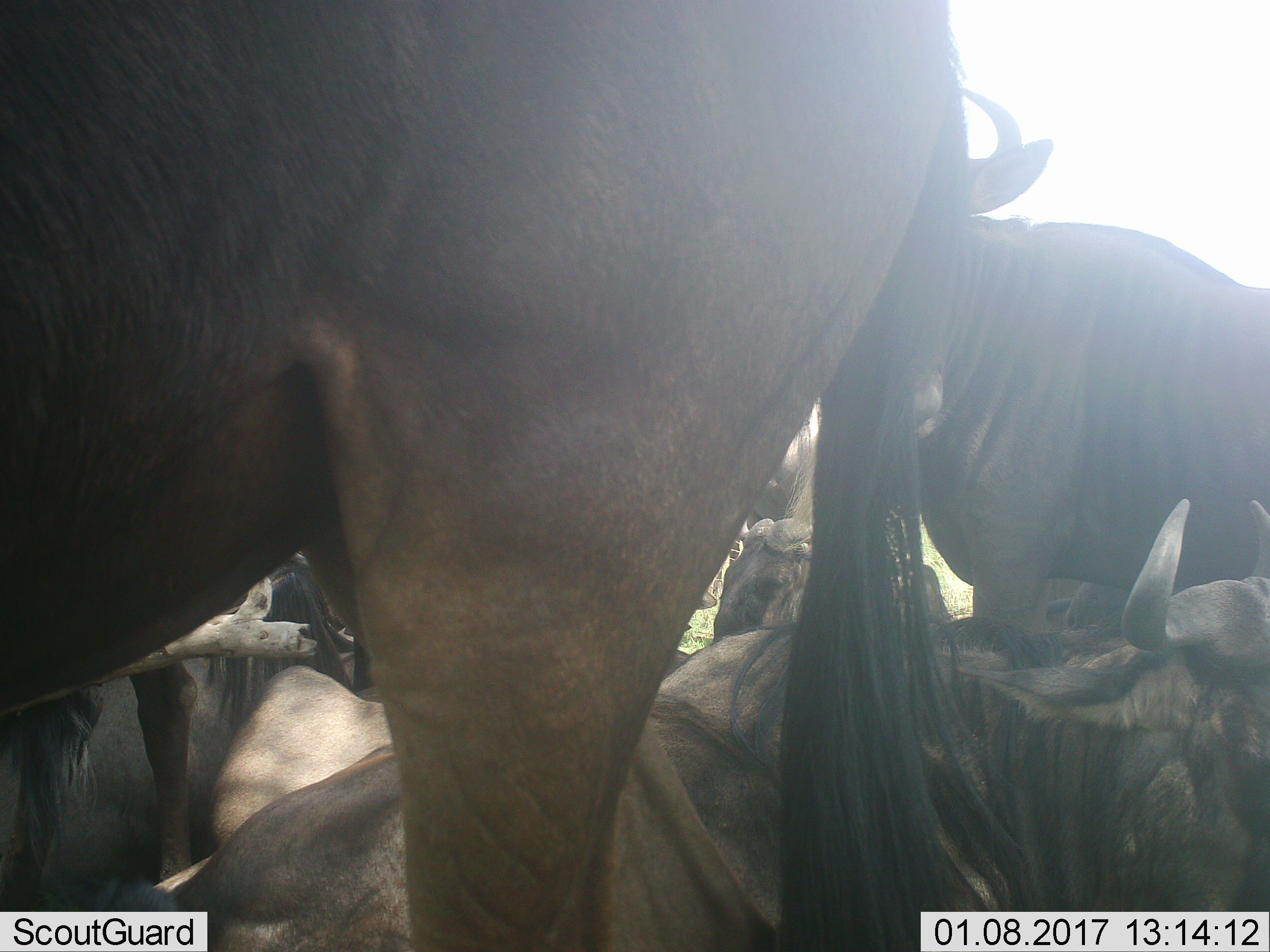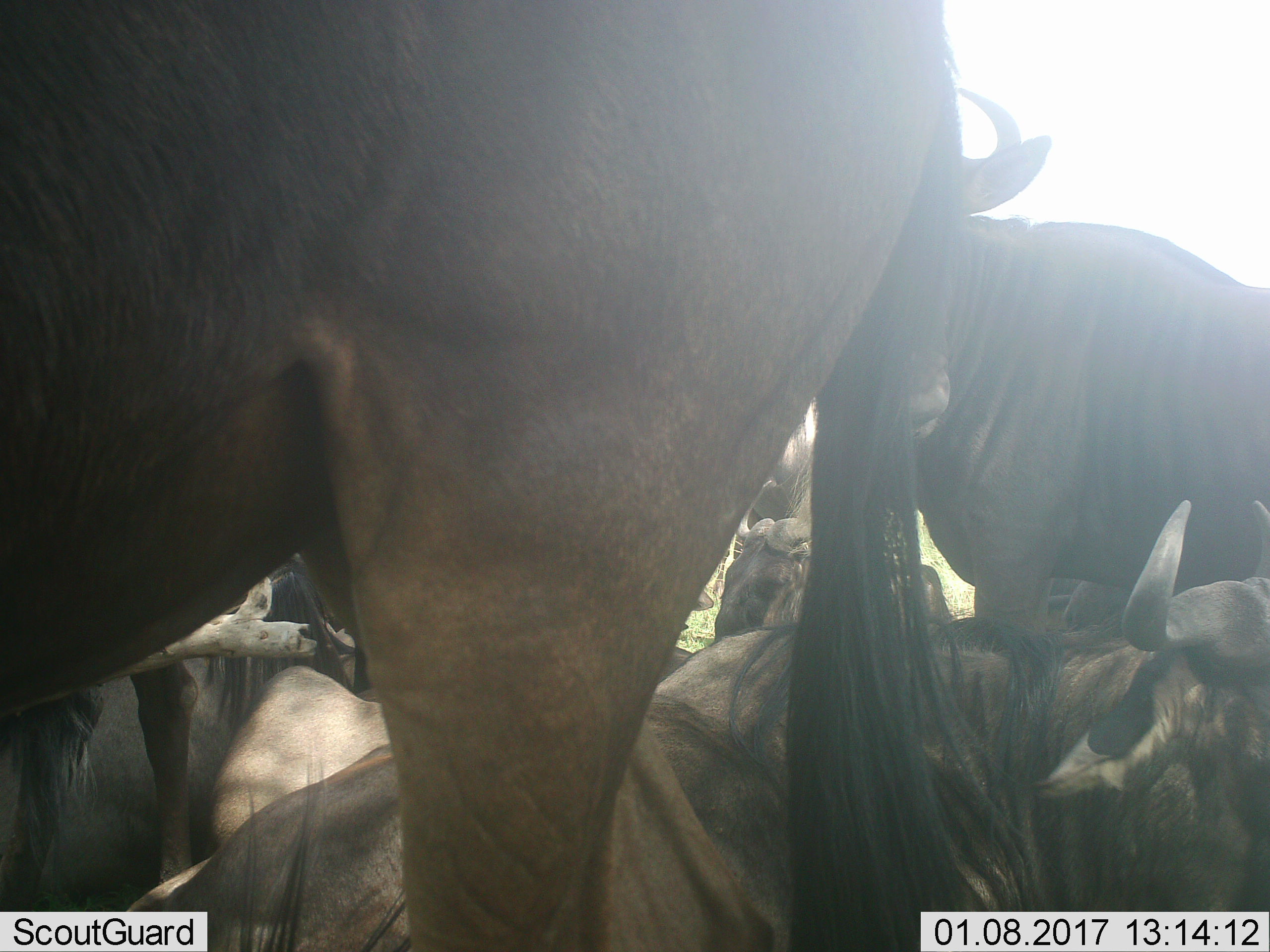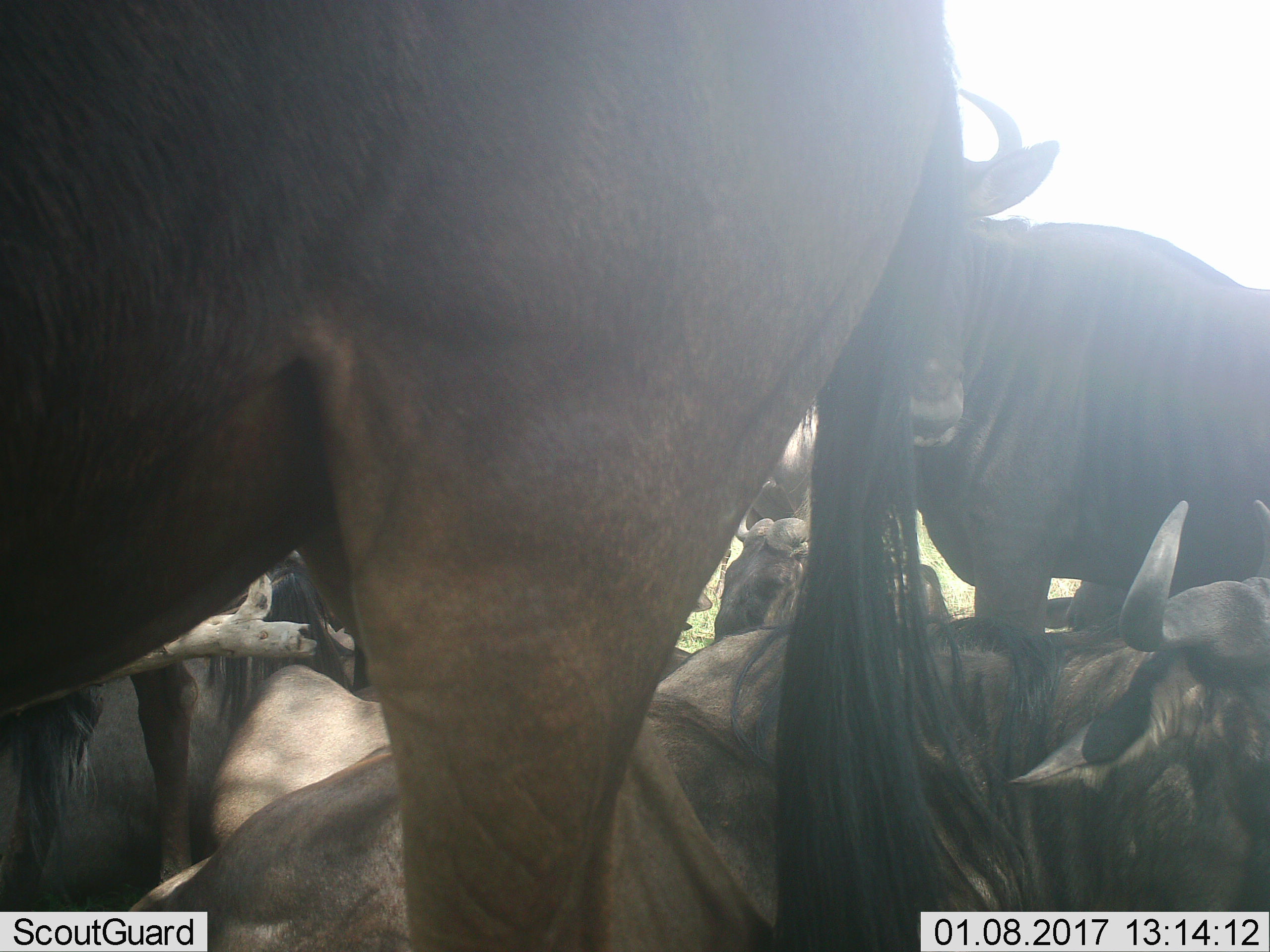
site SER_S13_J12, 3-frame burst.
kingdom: Animalia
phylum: Chordata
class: Mammalia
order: Artiodactyla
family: Bovidae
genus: Connochaetes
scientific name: Connochaetes taurinus taurinus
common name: blue wildebeest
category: wildebeestblue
Wildebeestblue (blue wildebeest) (Connochaetes taurinus taurinus), count 6. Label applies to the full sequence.